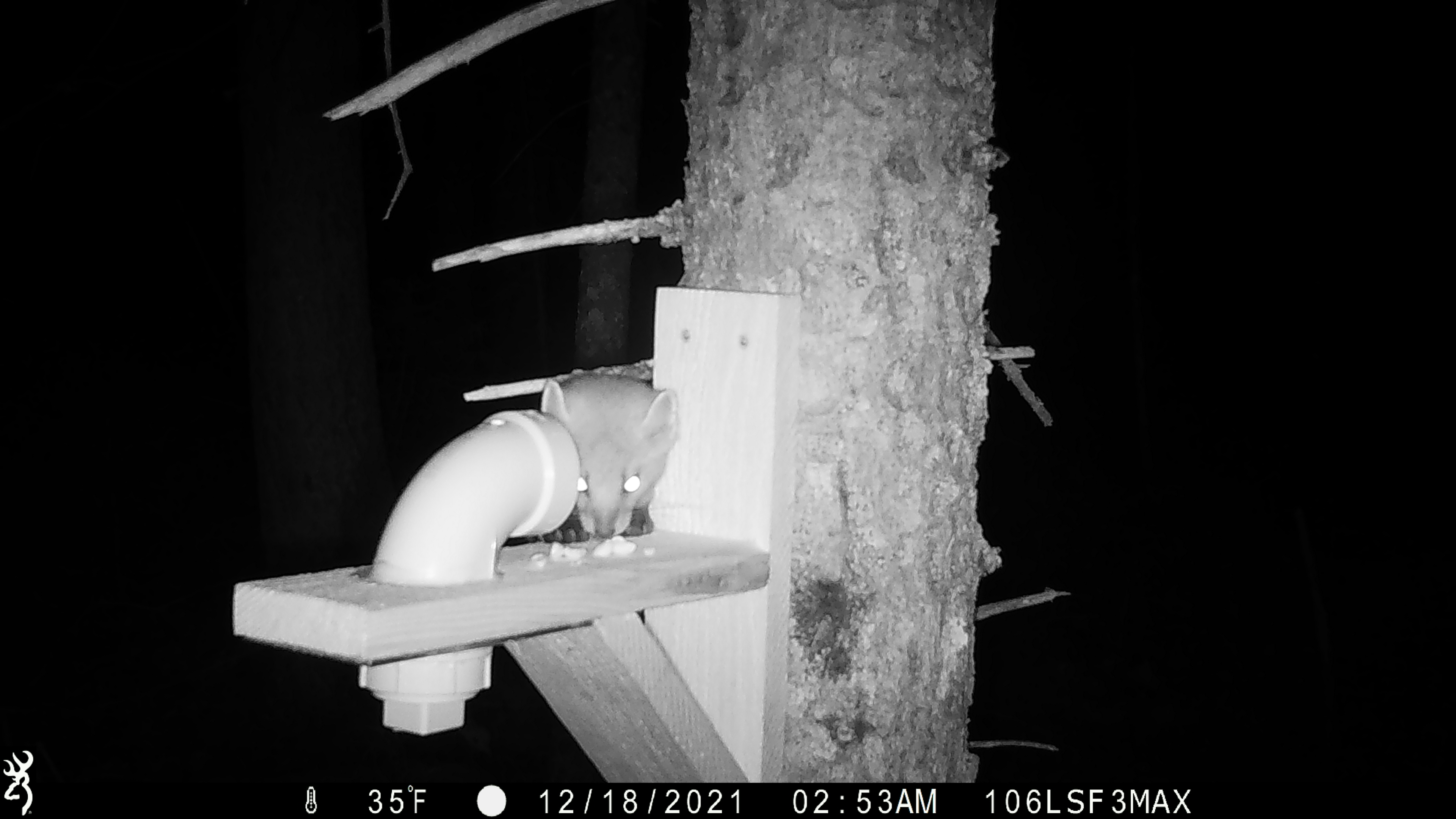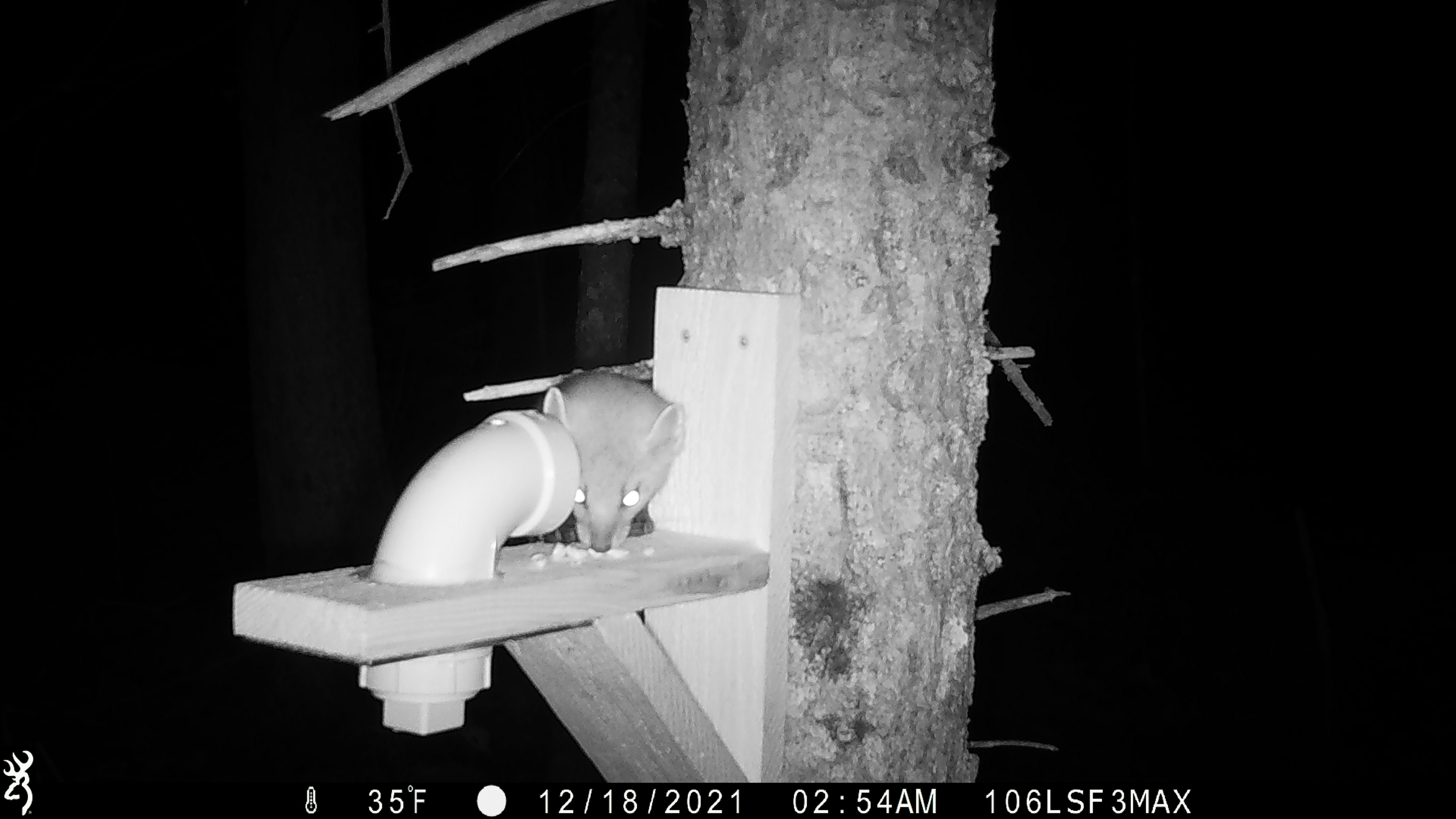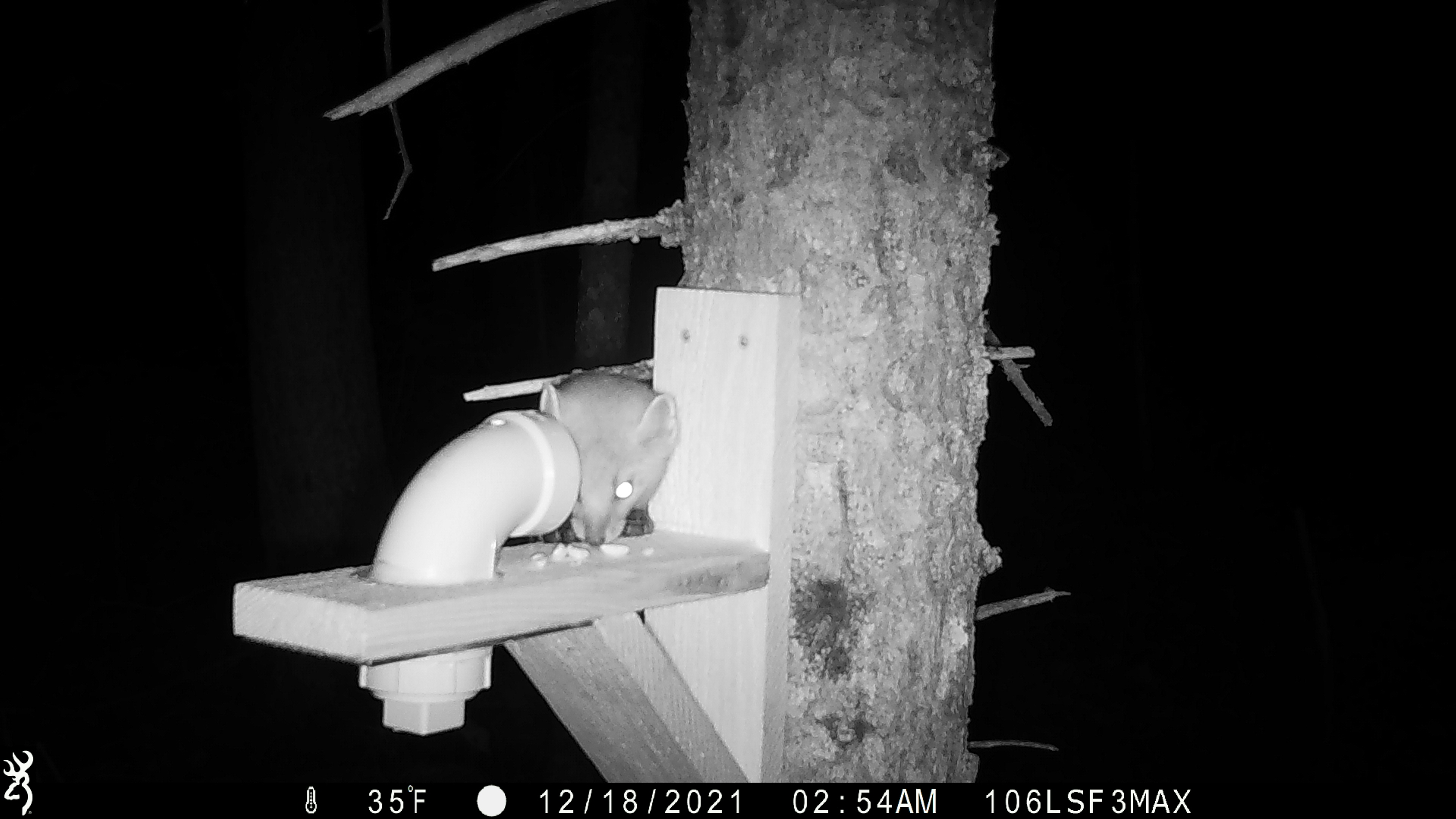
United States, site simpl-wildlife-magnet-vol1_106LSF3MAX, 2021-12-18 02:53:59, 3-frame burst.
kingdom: Animalia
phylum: Chordata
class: Mammalia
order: Carnivora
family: Mustelidae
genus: Martes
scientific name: Martes americana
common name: american marten